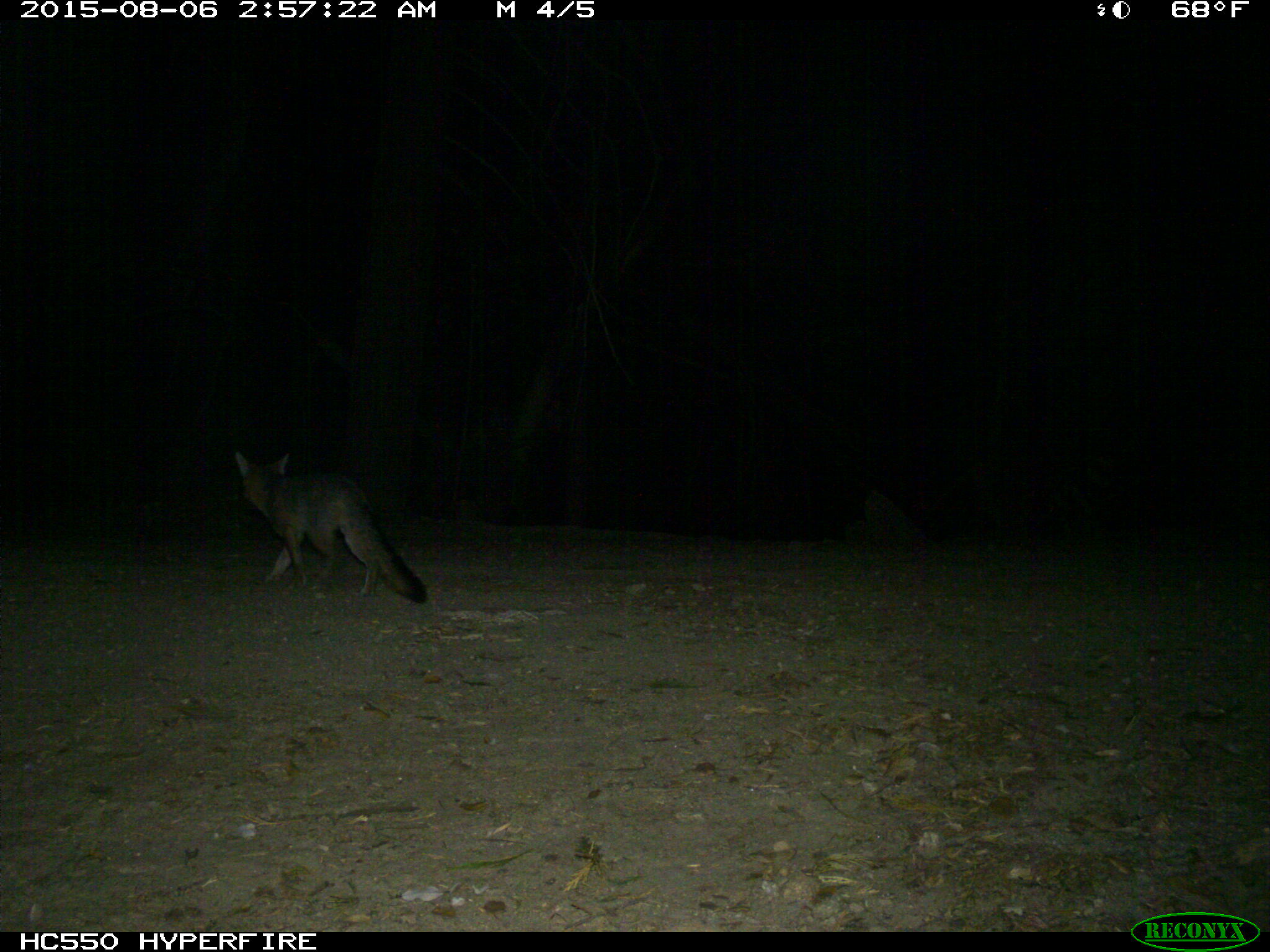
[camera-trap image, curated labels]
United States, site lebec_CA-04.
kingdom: Animalia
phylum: Chordata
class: Mammalia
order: Carnivora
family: Canidae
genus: Urocyon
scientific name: Urocyon cinereoargenteus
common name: gray fox